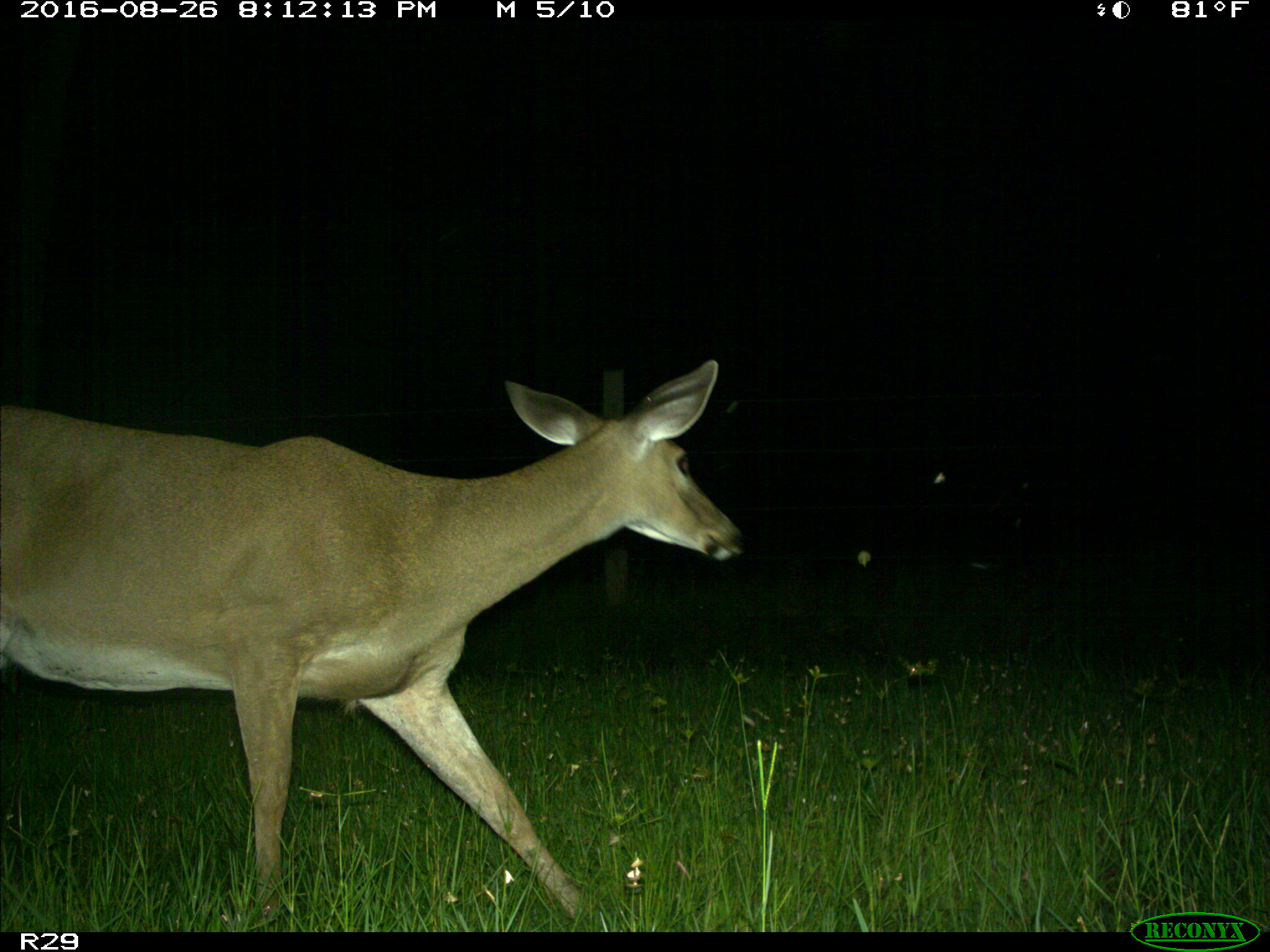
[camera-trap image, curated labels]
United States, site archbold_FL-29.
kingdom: Animalia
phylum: Chordata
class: Mammalia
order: Artiodactyla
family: Cervidae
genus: Odocoileus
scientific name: Odocoileus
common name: deer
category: unidentified deer